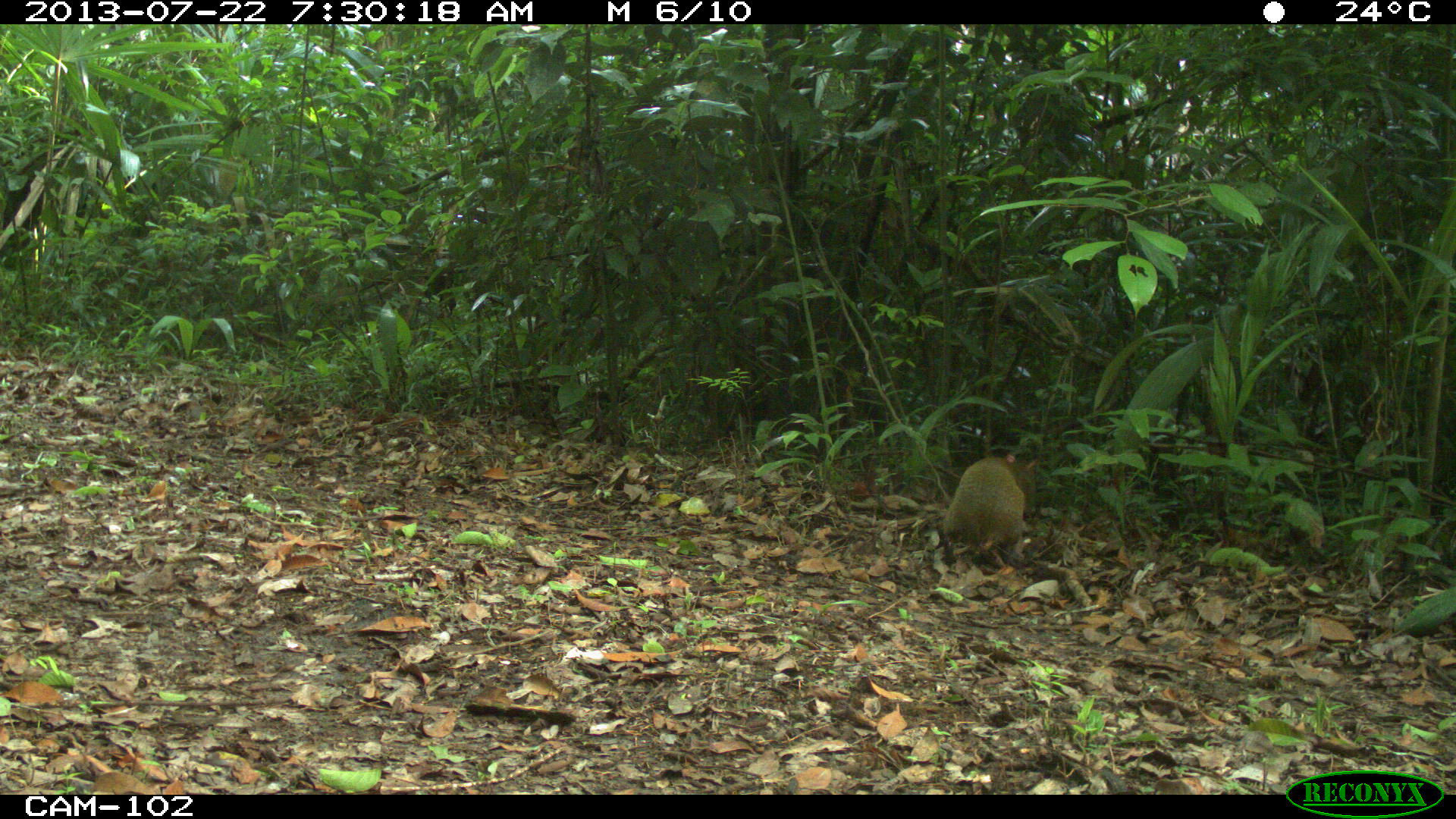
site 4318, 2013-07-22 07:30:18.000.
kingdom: Animalia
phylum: Chordata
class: Mammalia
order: Rodentia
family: Dasyproctidae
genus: Dasyprocta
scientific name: Dasyprocta punctata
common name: central american agouti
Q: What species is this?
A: Dasyprocta punctata (central american agouti).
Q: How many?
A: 1.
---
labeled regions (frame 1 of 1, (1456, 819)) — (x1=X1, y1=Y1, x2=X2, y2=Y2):
dasyprocta punctata: (x1=940, y1=451, x2=1041, y2=561)